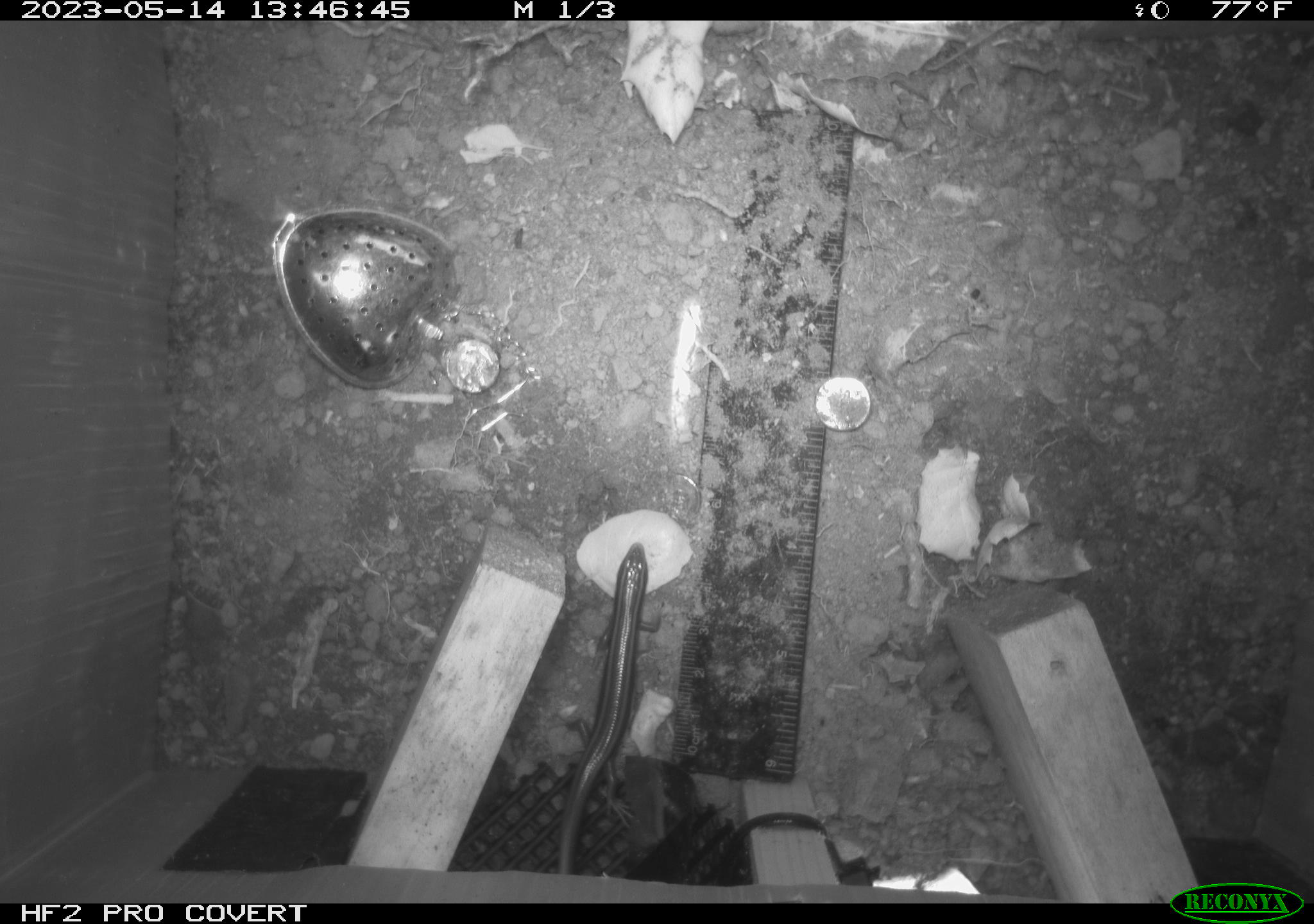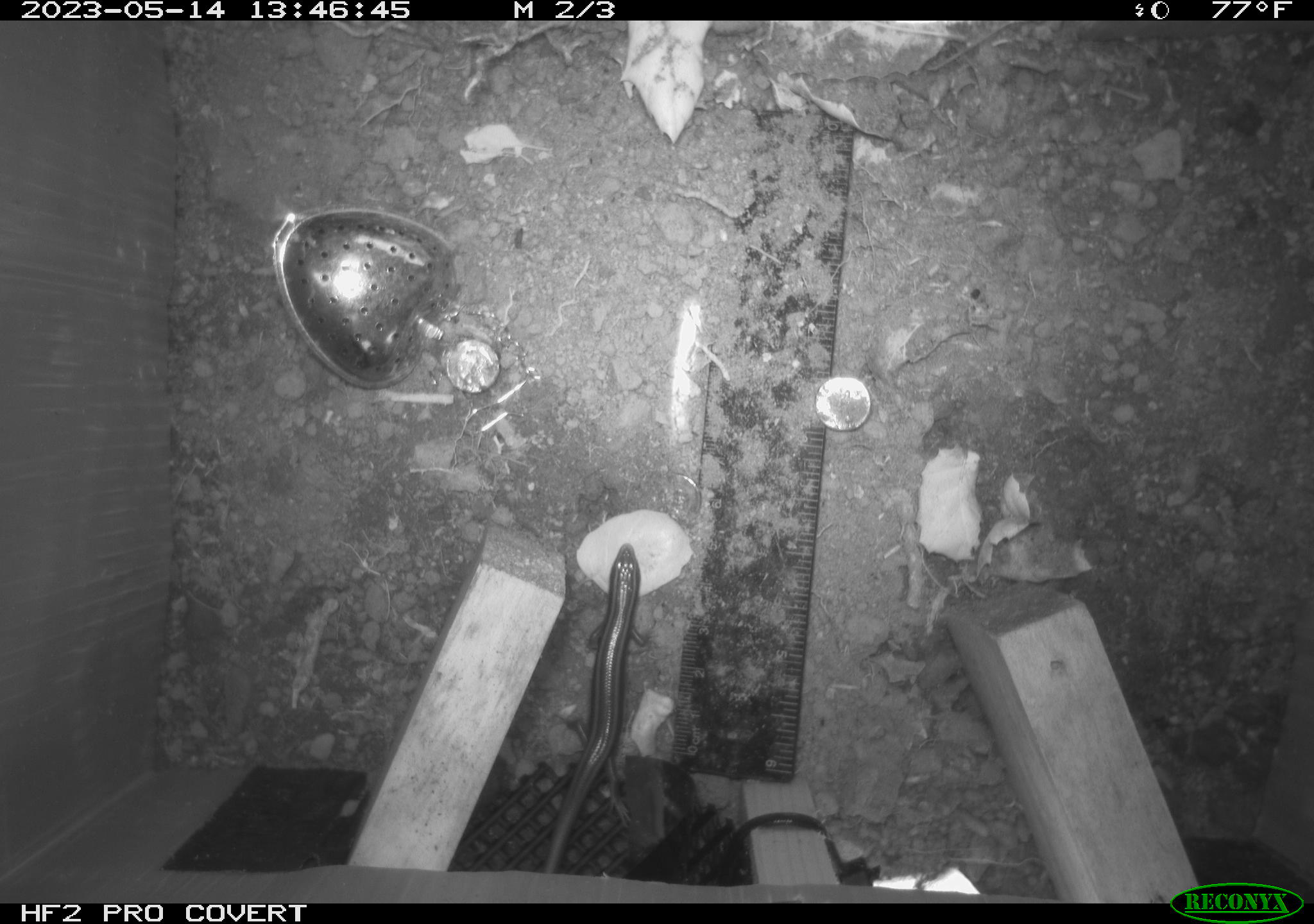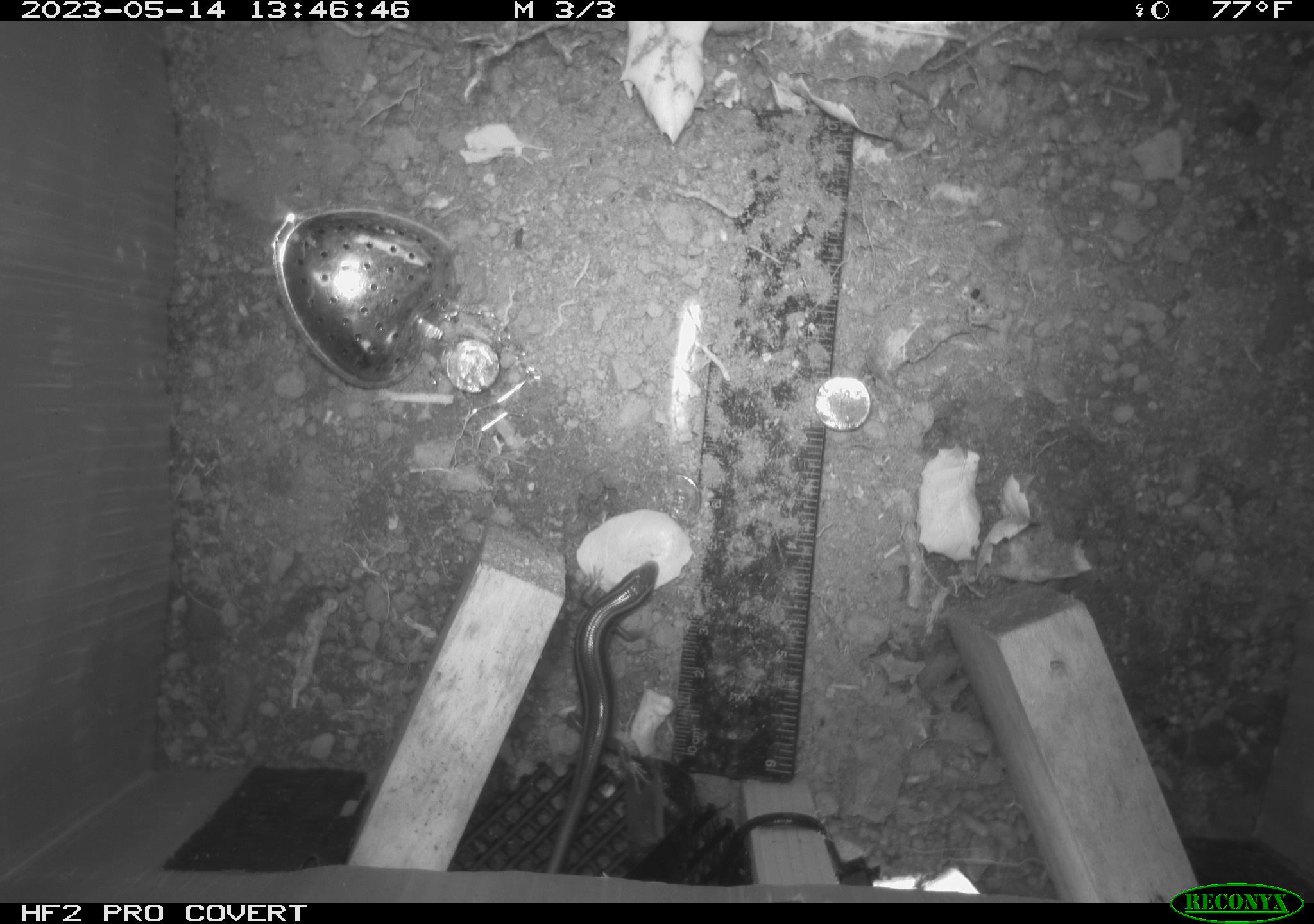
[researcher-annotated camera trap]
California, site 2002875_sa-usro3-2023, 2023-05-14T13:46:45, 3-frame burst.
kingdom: Animalia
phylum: Chordata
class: Reptilia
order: Squamata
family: Scincidae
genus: Plestiodon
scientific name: Plestiodon skiltonianus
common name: western skink